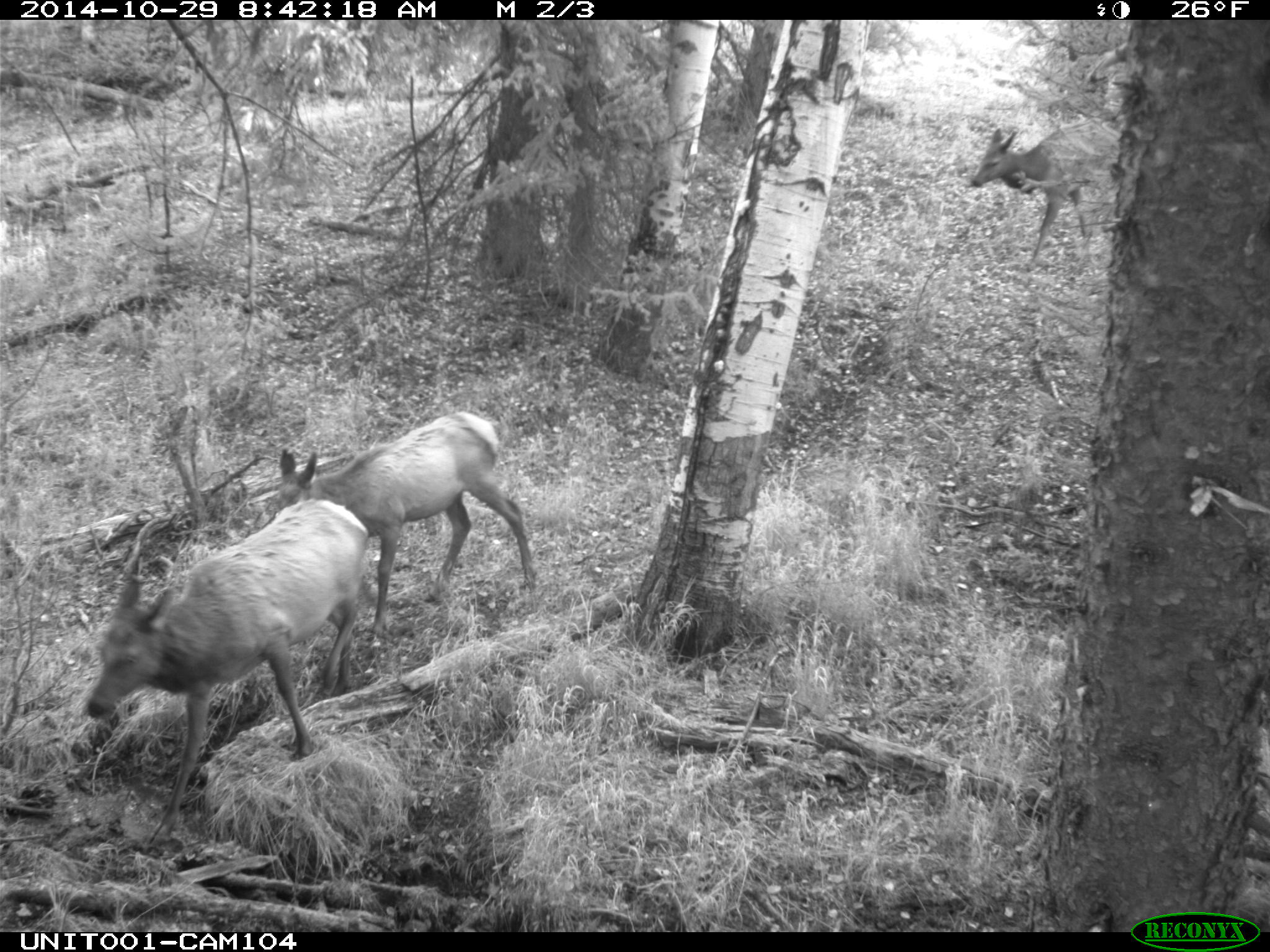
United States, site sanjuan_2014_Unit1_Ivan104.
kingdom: Animalia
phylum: Chordata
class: Mammalia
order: Artiodactyla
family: Cervidae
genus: Cervus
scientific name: Cervus elaphus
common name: red deer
Cervus elaphus (red deer).